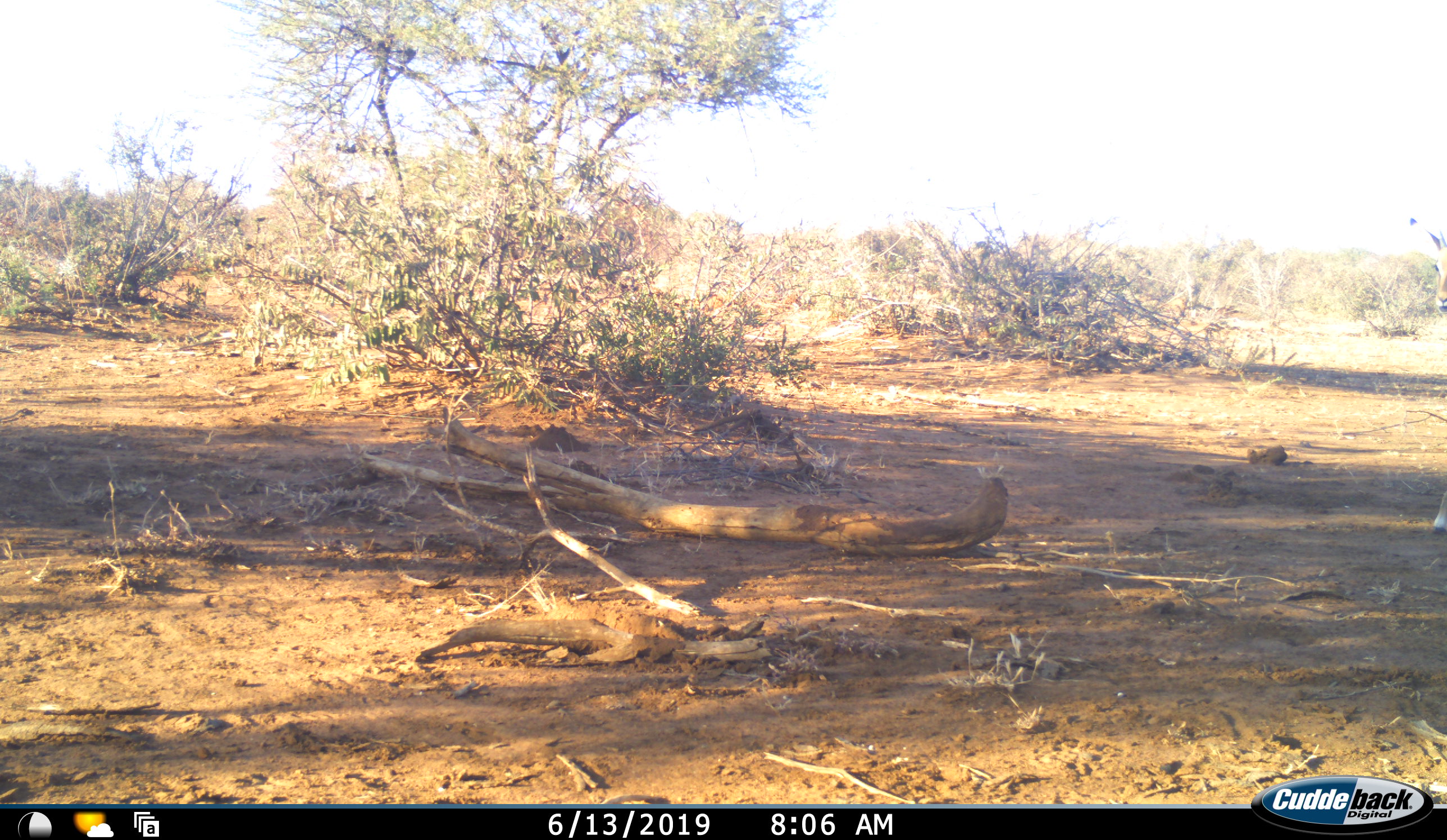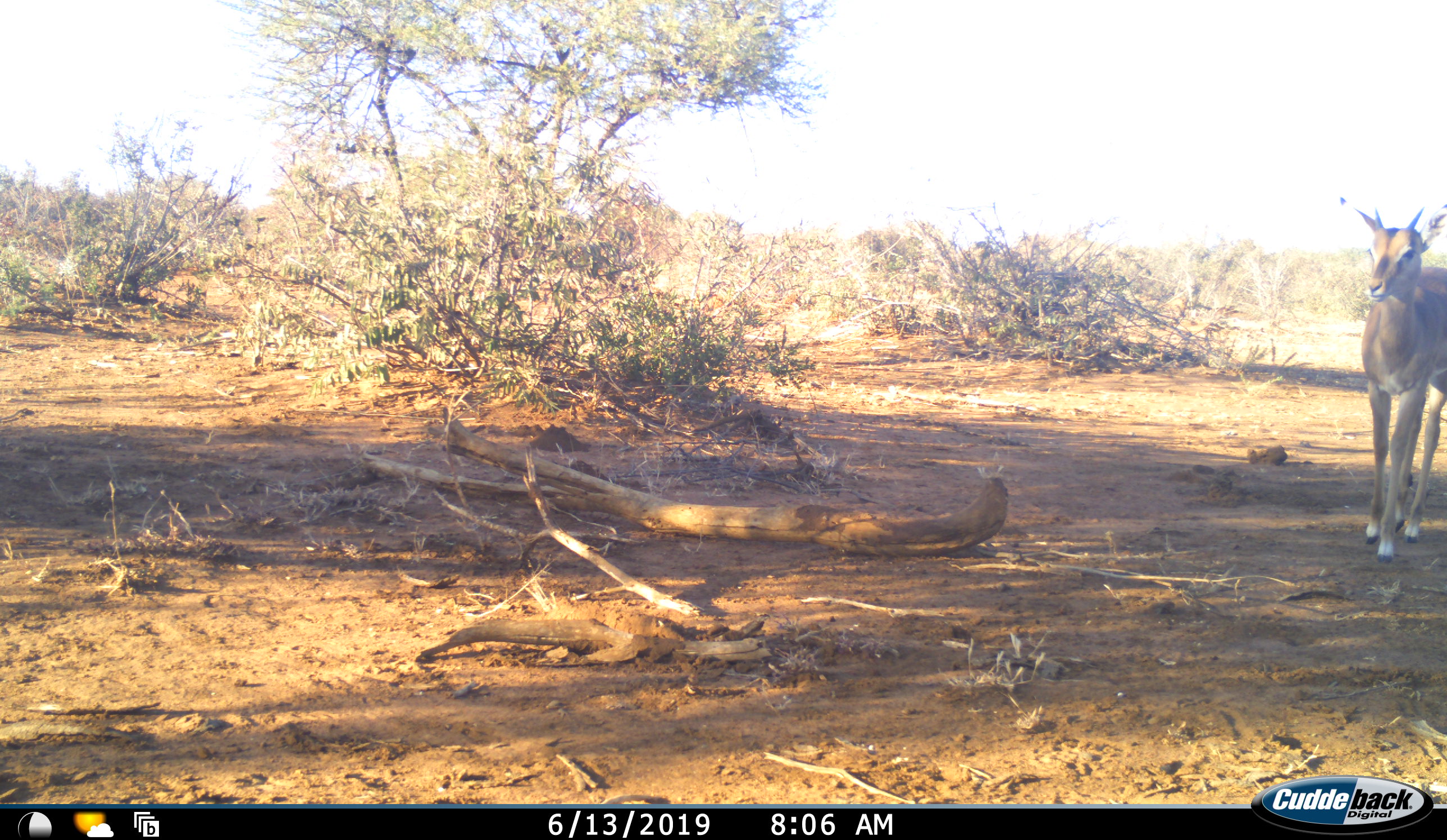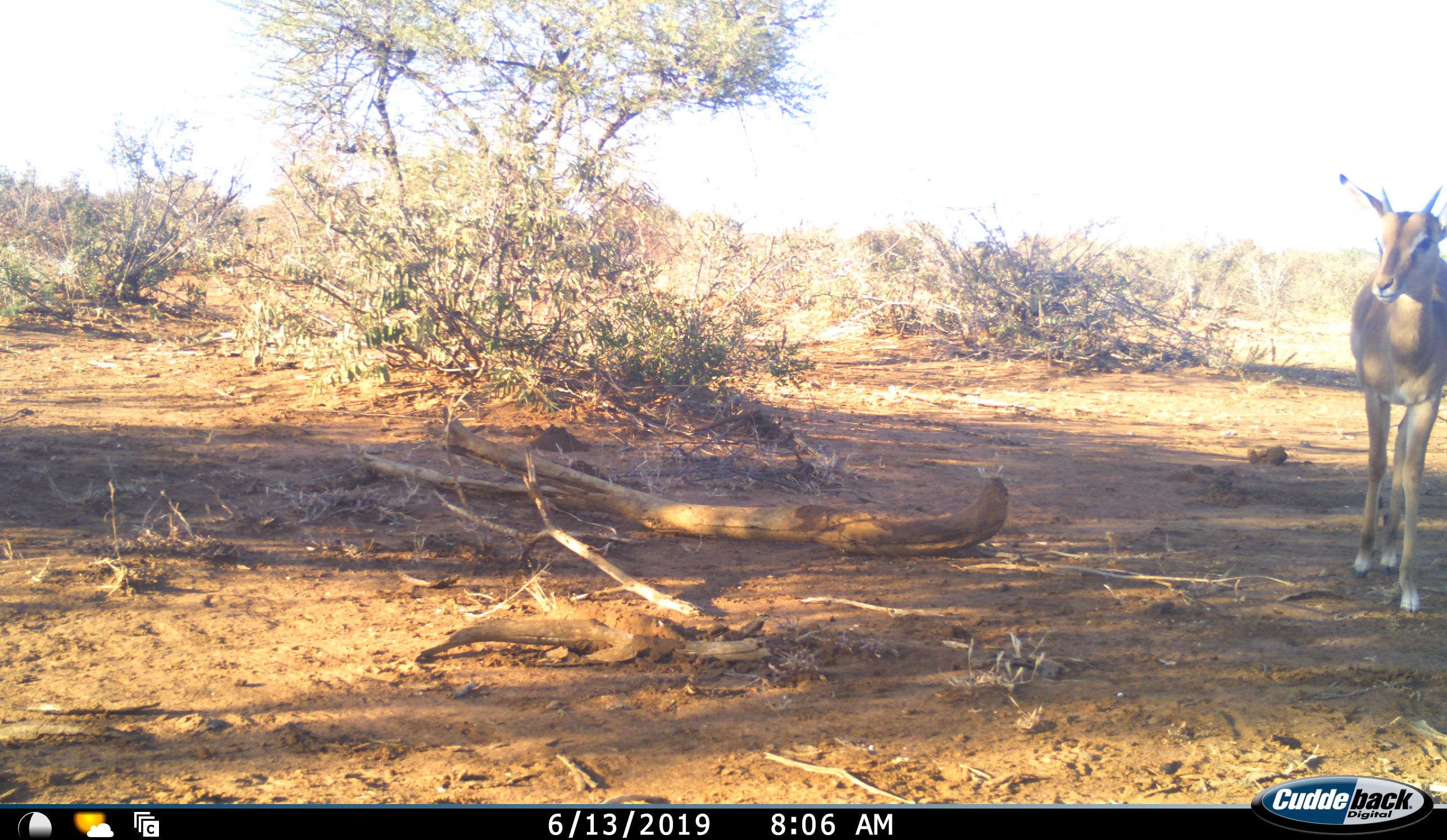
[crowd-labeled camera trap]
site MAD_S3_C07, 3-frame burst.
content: unidentified animal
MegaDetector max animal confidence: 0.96